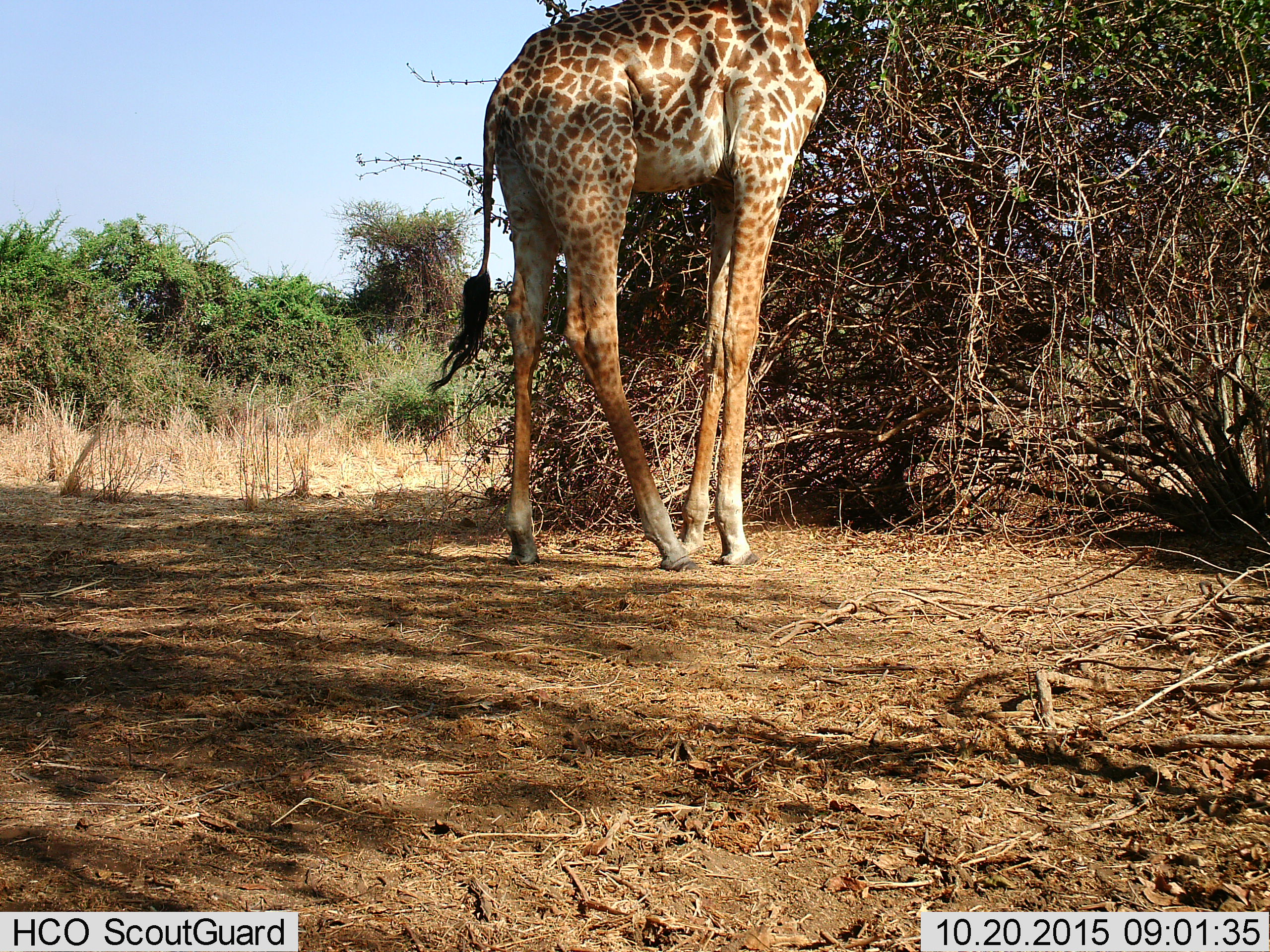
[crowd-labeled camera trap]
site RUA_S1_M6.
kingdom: Animalia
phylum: Chordata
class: Mammalia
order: Artiodactyla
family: Giraffidae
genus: Giraffa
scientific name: Giraffa camelopardalis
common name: giraffe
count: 1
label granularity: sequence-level